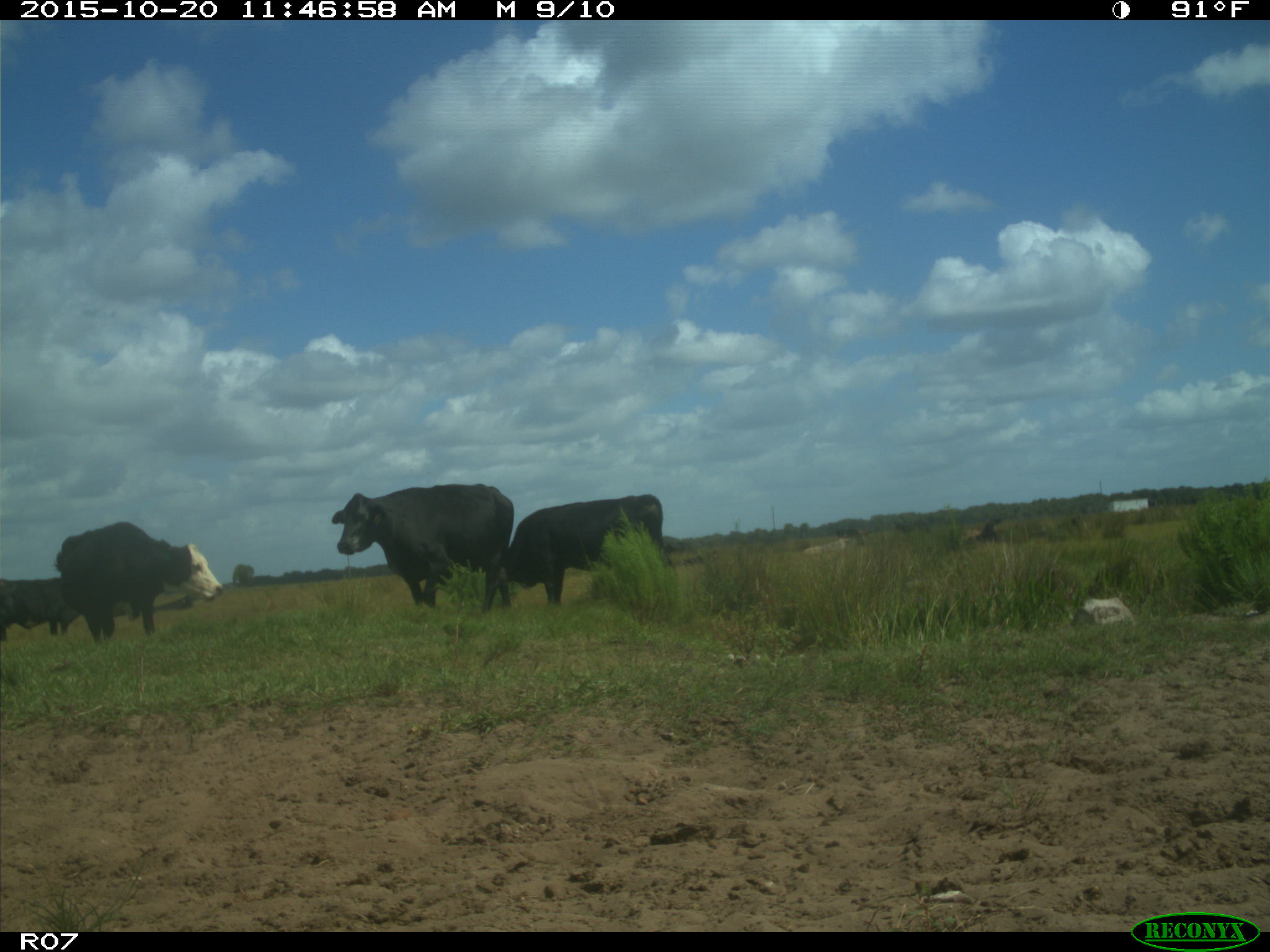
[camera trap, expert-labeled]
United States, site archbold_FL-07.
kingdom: Animalia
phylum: Chordata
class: Mammalia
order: Artiodactyla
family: Bovidae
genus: Bos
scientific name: Bos taurus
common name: domestic cow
Bos taurus (domestic cow).